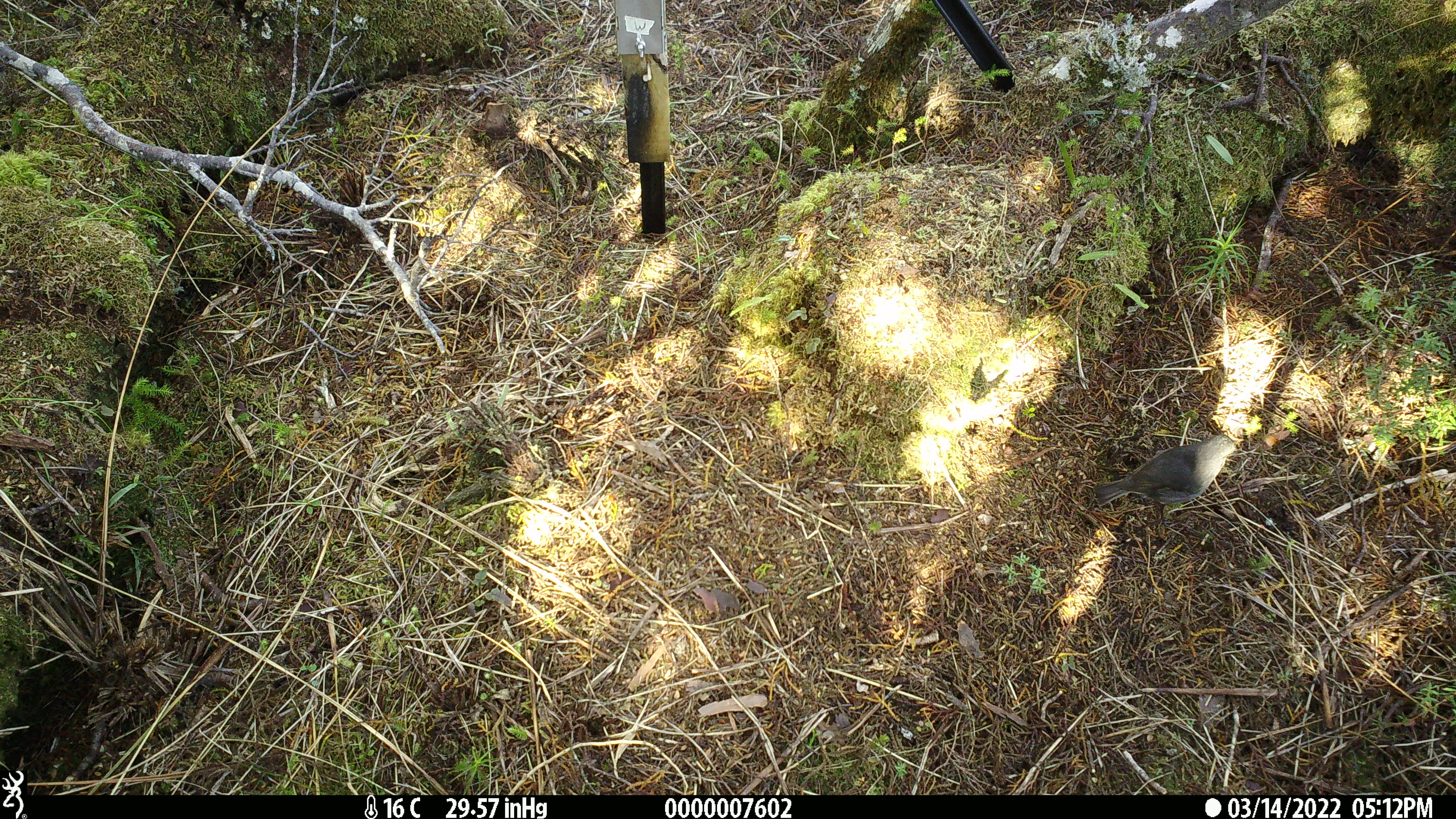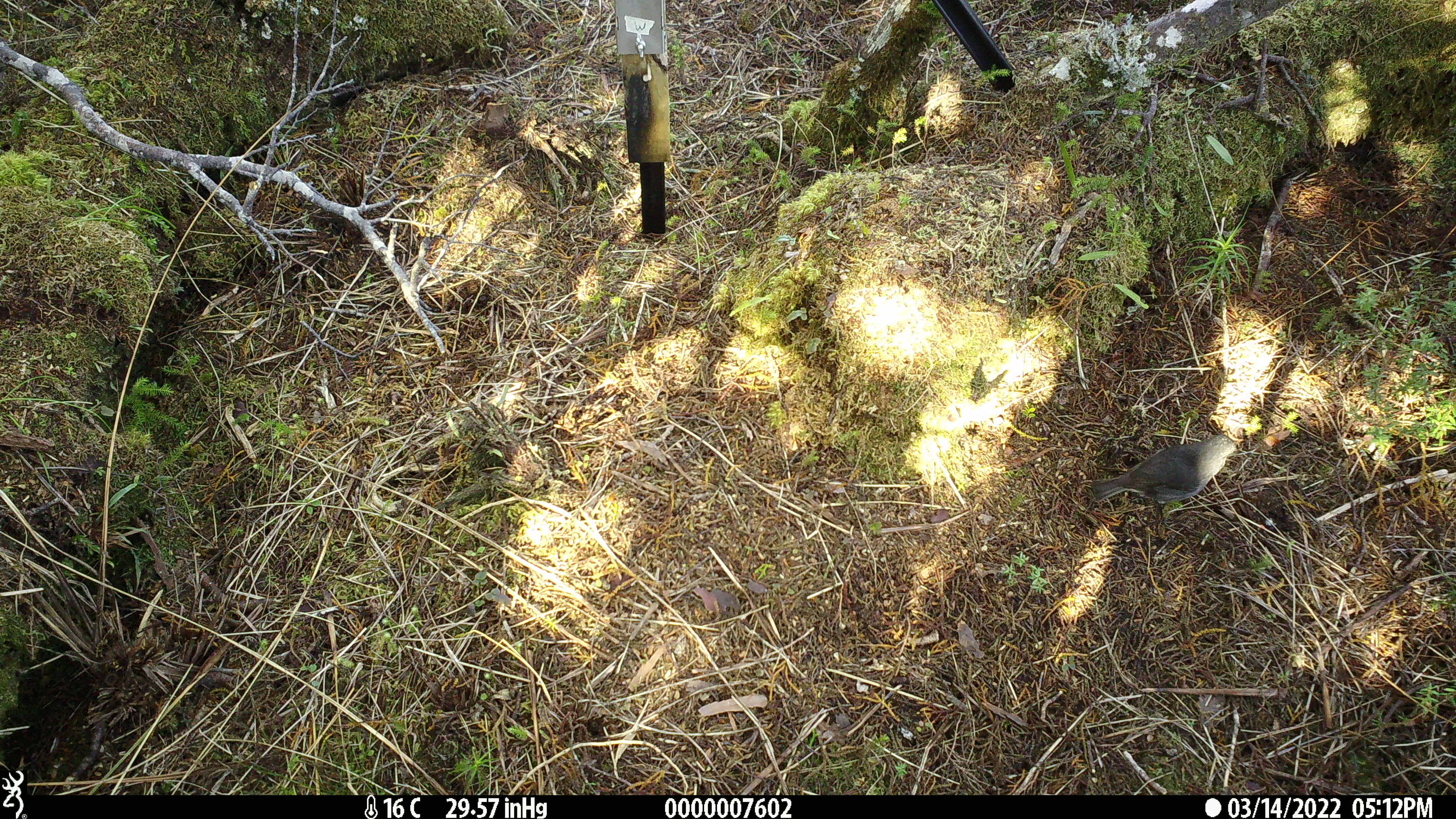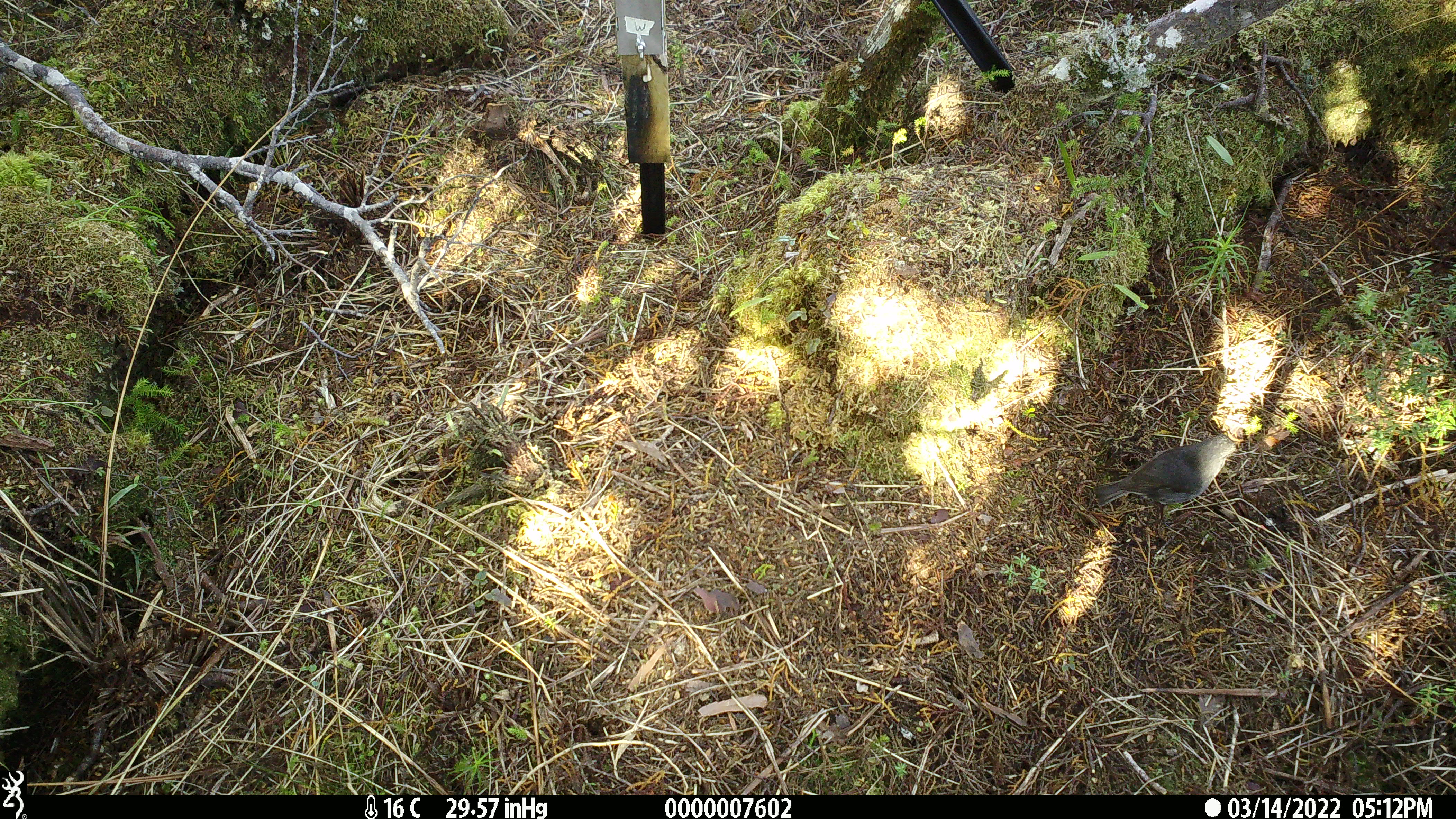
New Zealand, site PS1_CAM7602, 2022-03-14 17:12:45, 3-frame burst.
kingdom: Animalia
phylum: Chordata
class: Aves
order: Passeriformes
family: Petroicidae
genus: Petroica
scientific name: Petroica australis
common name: new zealand robin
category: robin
Robin (new zealand robin) (Petroica australis).